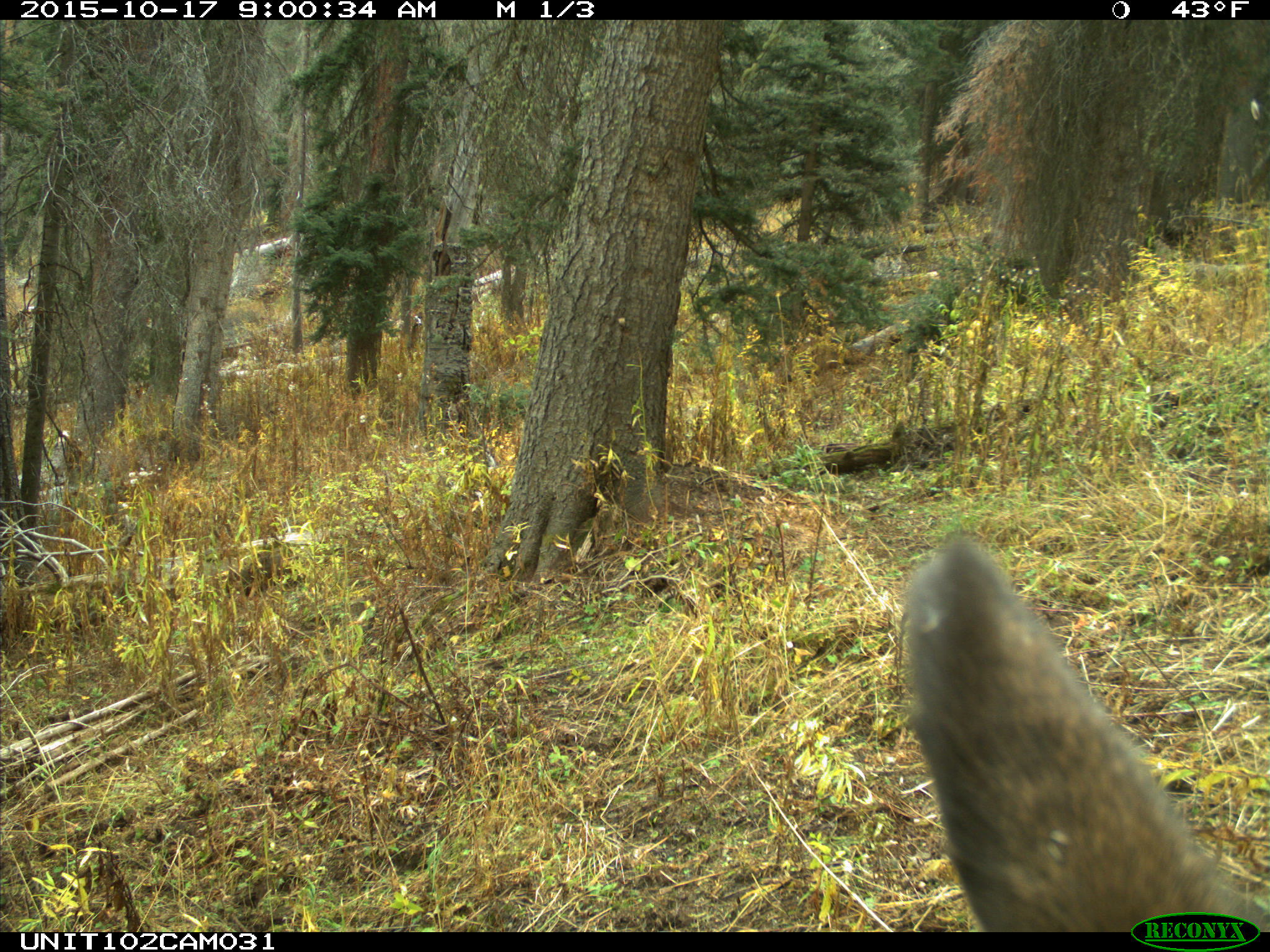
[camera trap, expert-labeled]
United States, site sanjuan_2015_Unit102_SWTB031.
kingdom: Animalia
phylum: Chordata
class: Mammalia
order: Artiodactyla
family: Cervidae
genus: Cervus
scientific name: Cervus elaphus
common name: red deer